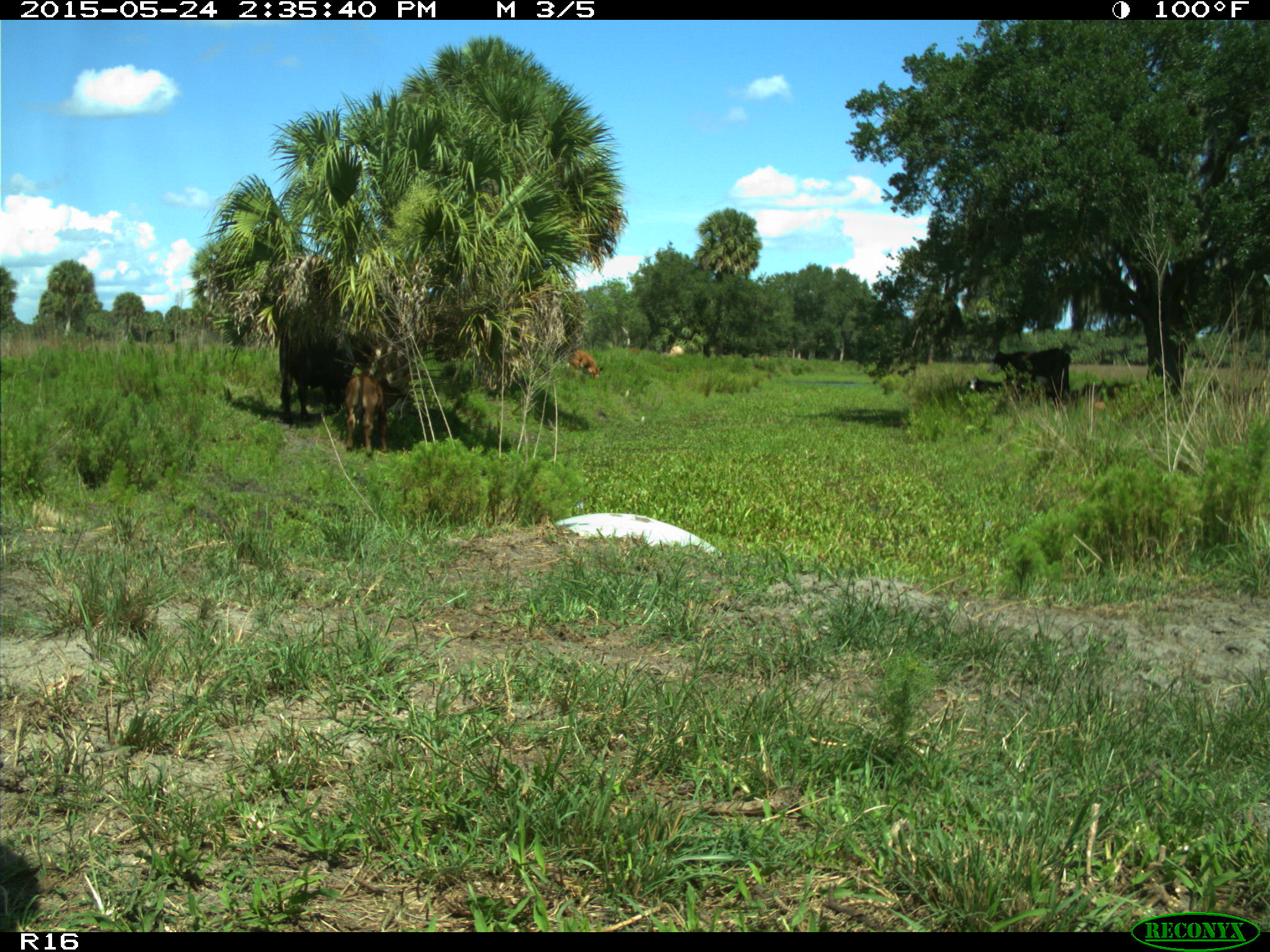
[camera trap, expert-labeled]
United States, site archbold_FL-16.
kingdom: Animalia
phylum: Chordata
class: Mammalia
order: Artiodactyla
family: Bovidae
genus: Bos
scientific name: Bos taurus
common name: domestic cow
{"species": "Bos taurus (domestic cow)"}